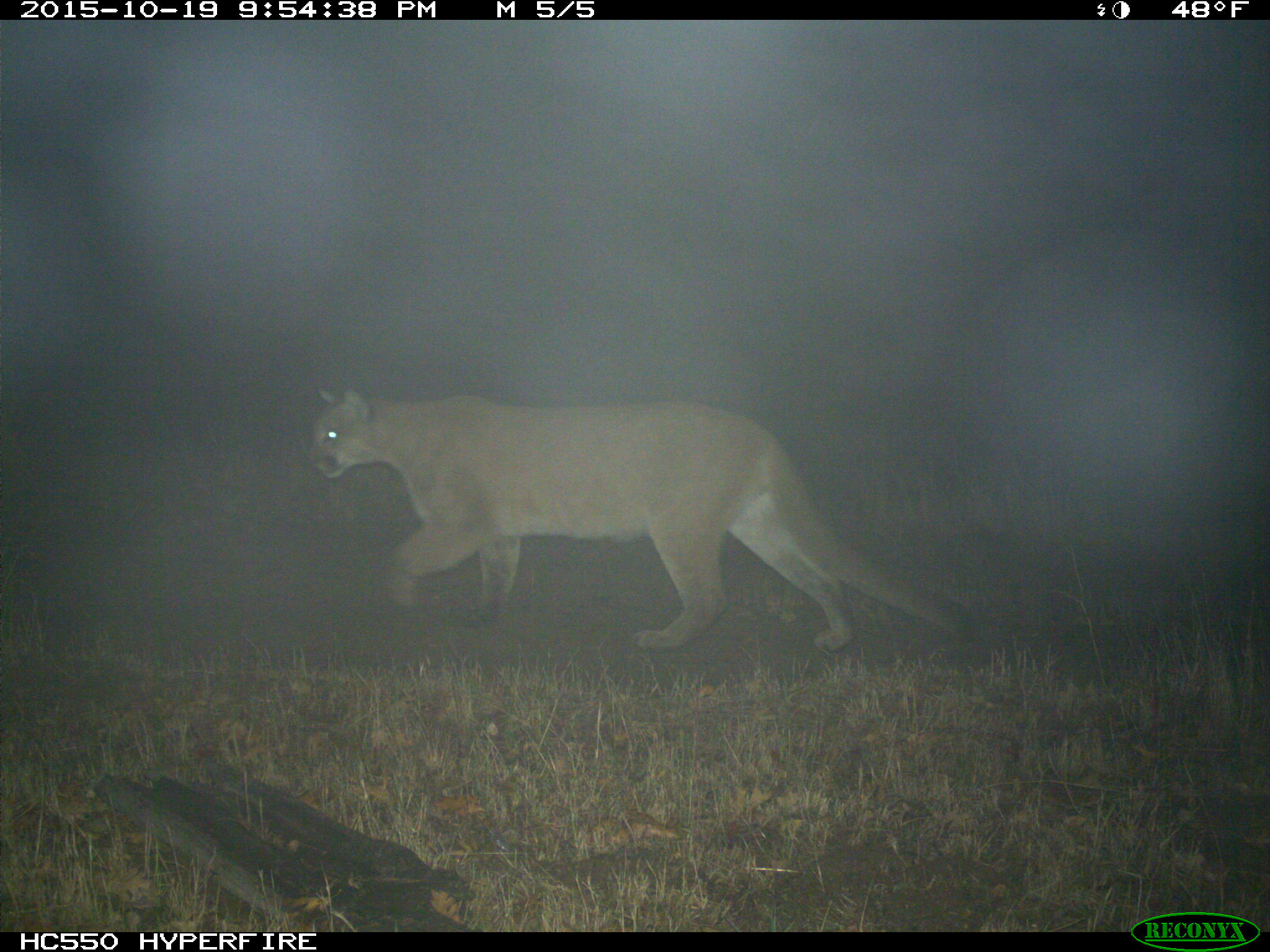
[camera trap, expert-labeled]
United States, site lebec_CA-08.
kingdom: Animalia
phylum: Chordata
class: Mammalia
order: Carnivora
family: Felidae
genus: Puma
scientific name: Puma concolor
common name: mountain lion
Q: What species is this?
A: Puma concolor (mountain lion).